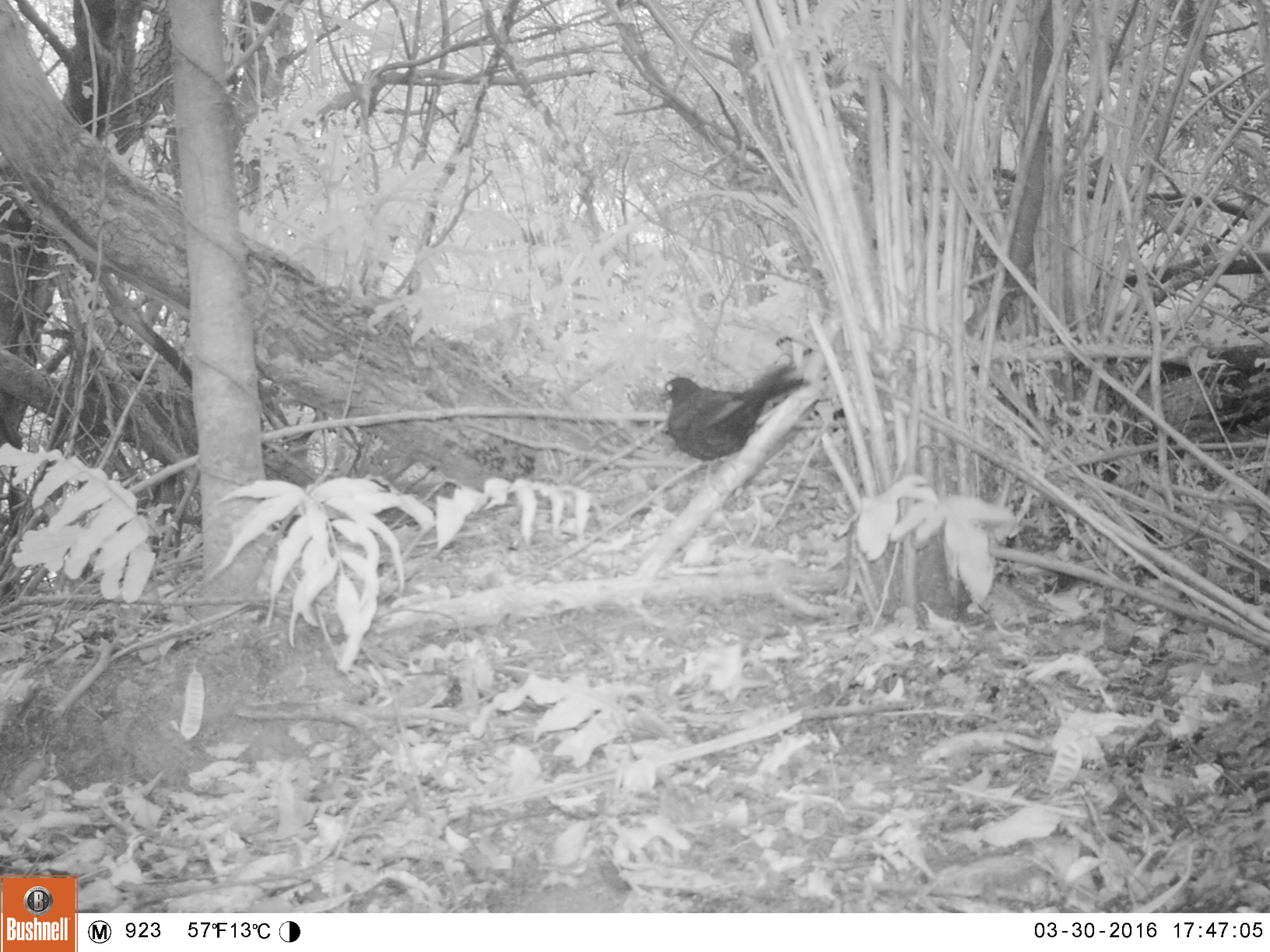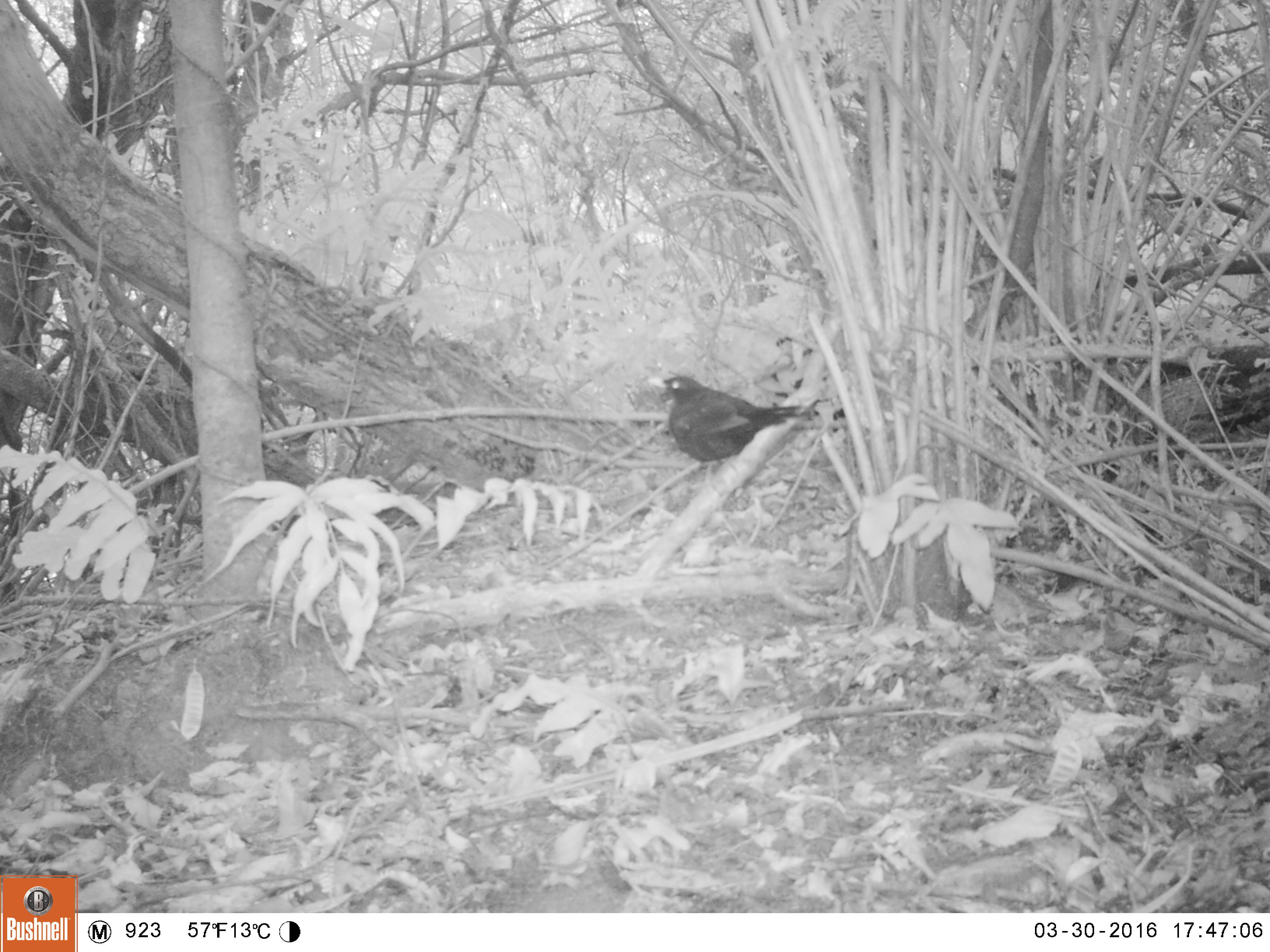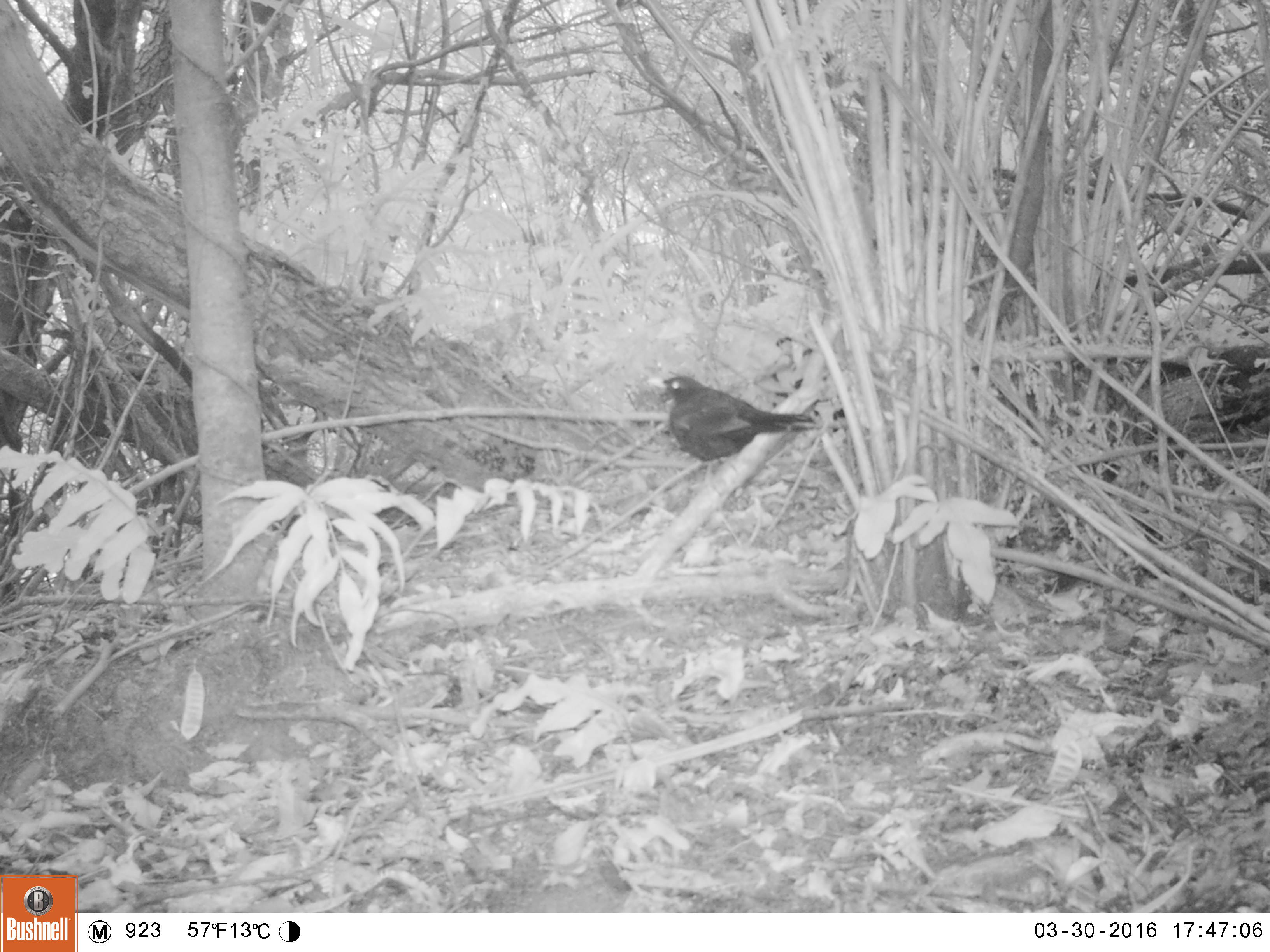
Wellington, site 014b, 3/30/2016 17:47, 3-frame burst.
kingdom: Animalia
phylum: Chordata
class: Aves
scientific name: Aves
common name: bird